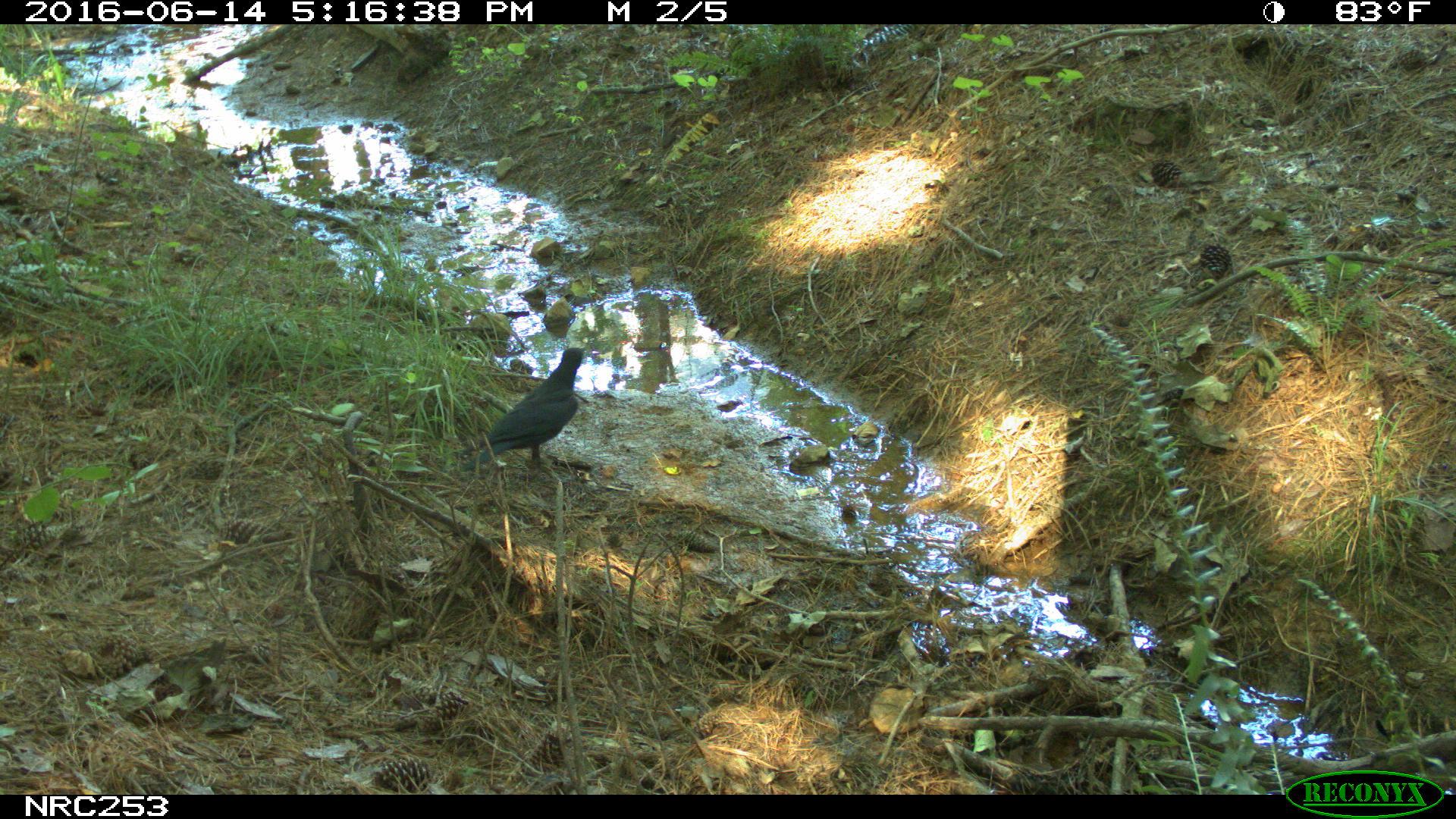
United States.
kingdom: Animalia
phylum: Chordata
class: Aves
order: Passeriformes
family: Corvidae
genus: Corvus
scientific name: Corvus brachyrhynchos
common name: american crow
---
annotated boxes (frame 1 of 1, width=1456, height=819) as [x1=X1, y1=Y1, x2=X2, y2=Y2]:
American Crow: [x1=477, y1=337, x2=597, y2=490]